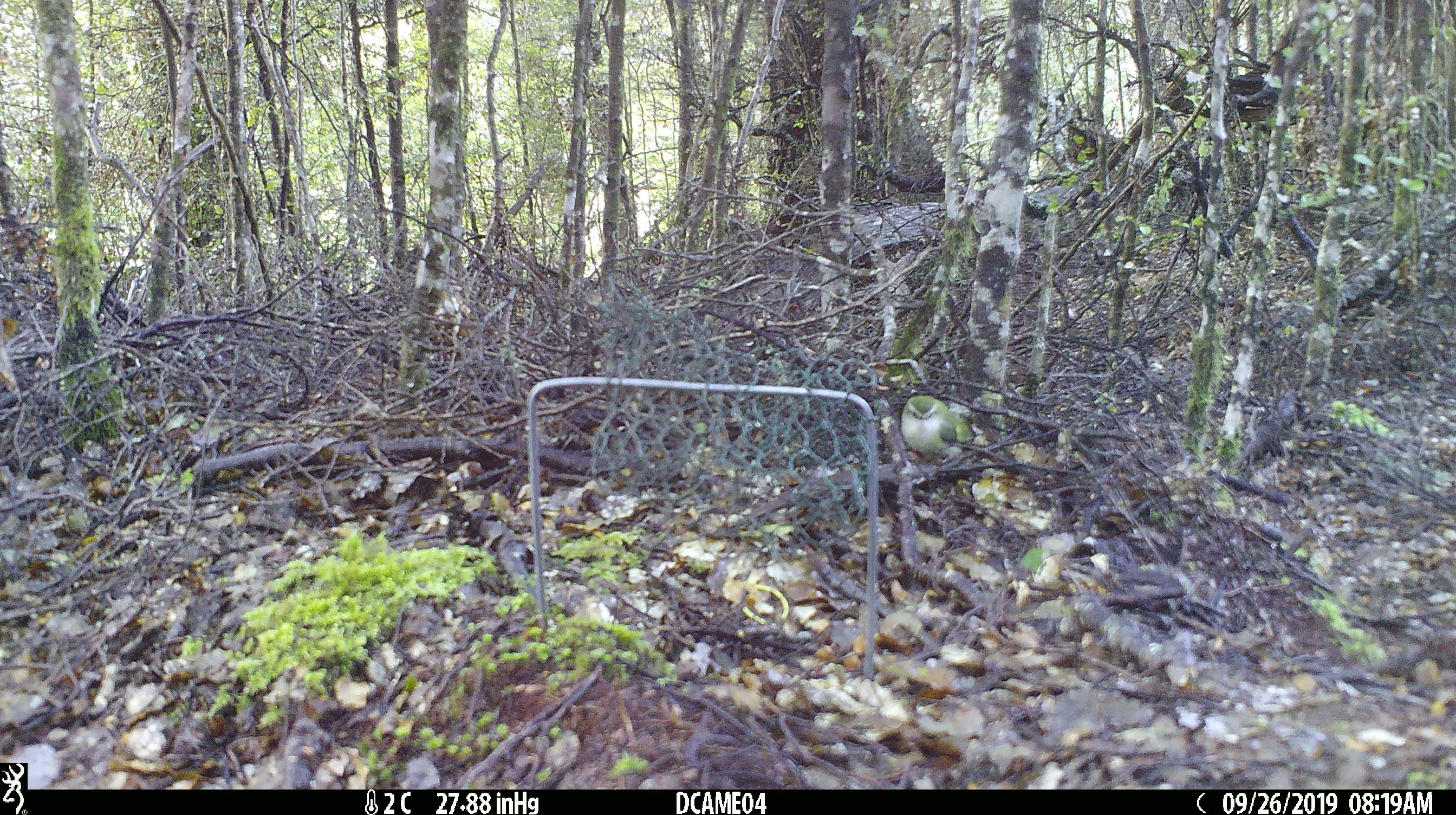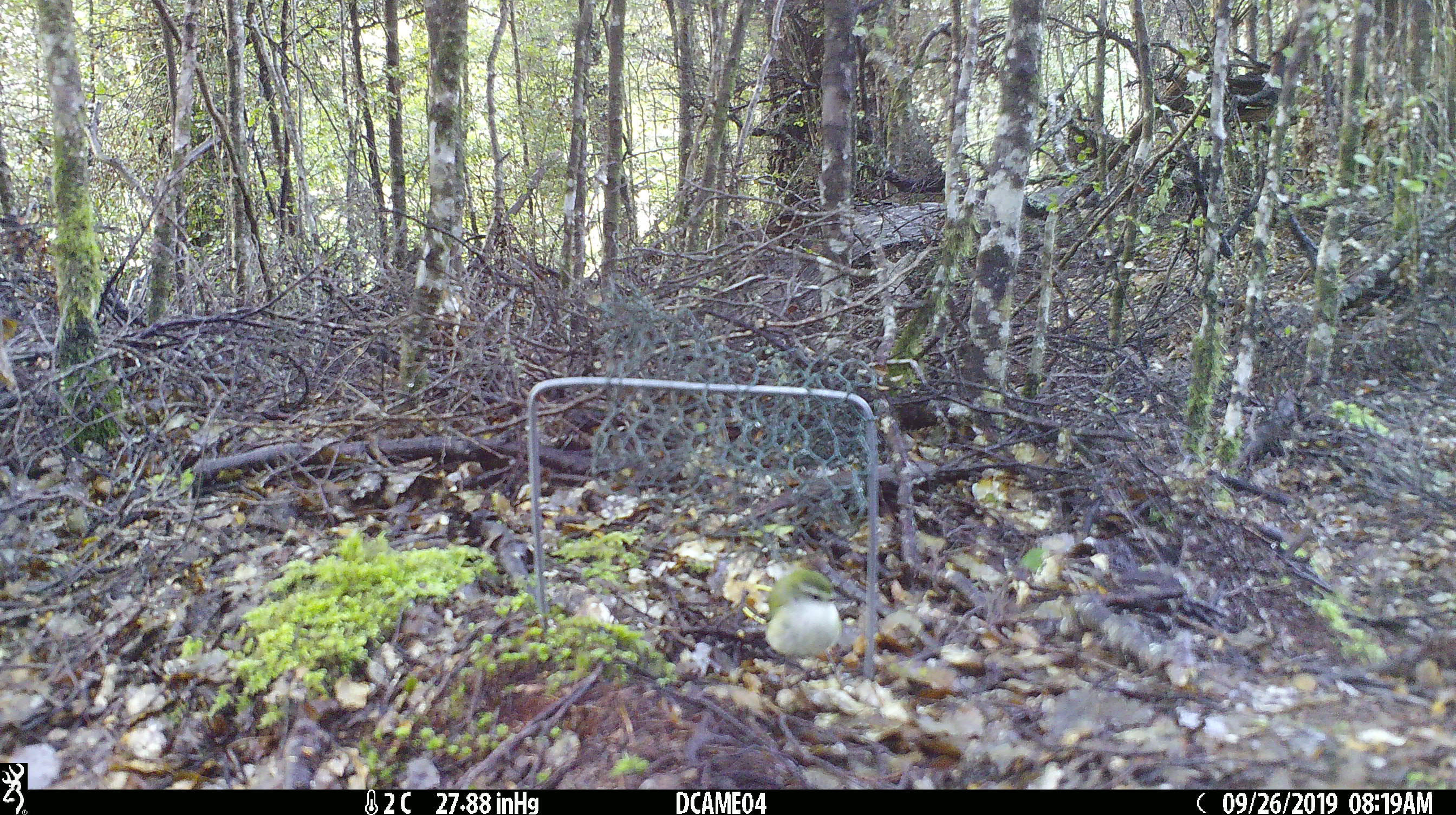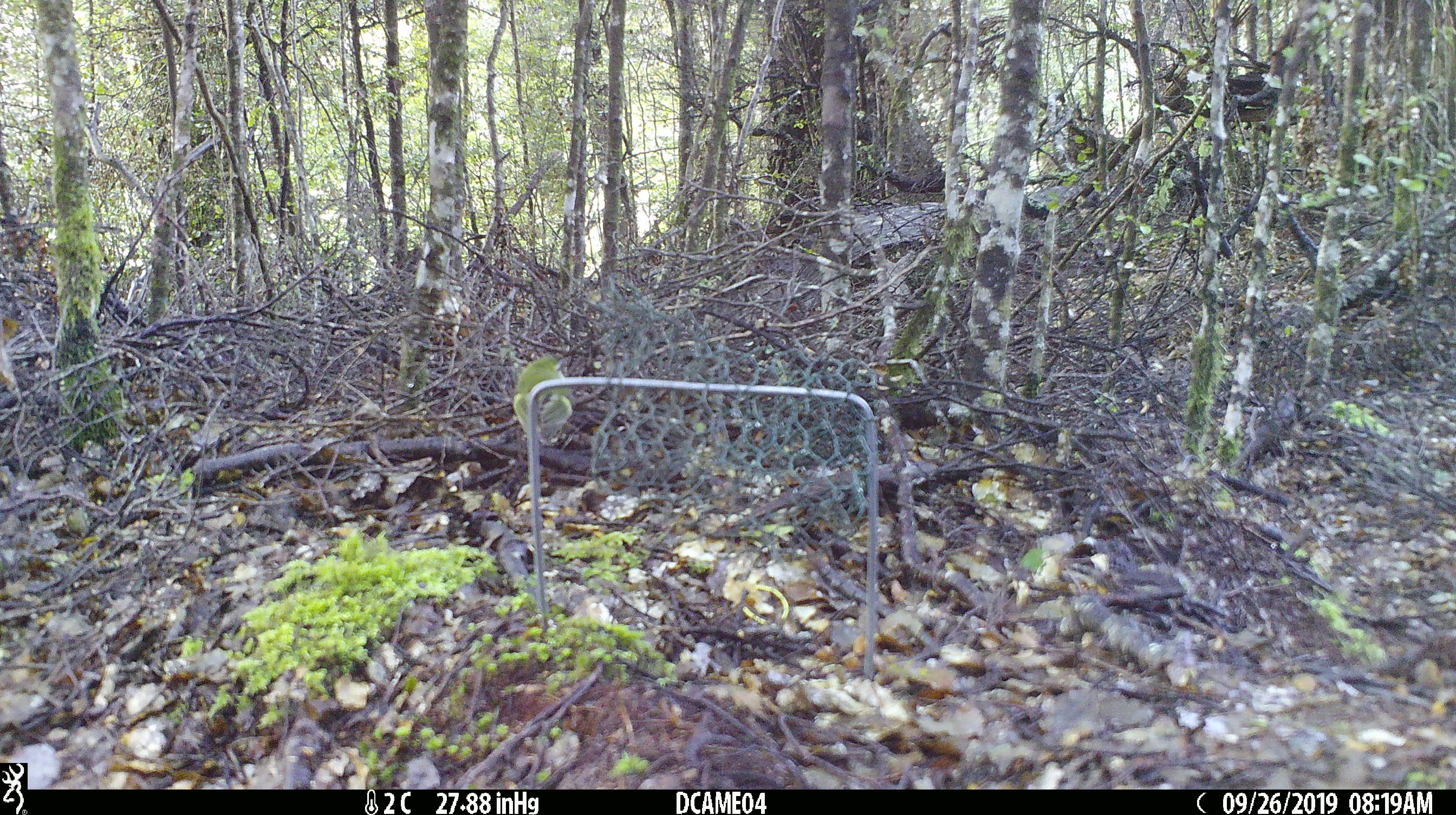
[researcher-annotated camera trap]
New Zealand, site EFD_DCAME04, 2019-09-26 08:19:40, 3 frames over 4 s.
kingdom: Animalia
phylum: Chordata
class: Aves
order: Passeriformes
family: Acanthisittidae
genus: Acanthisitta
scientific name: Acanthisitta chloris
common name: rifleman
Rifleman (Acanthisitta chloris).